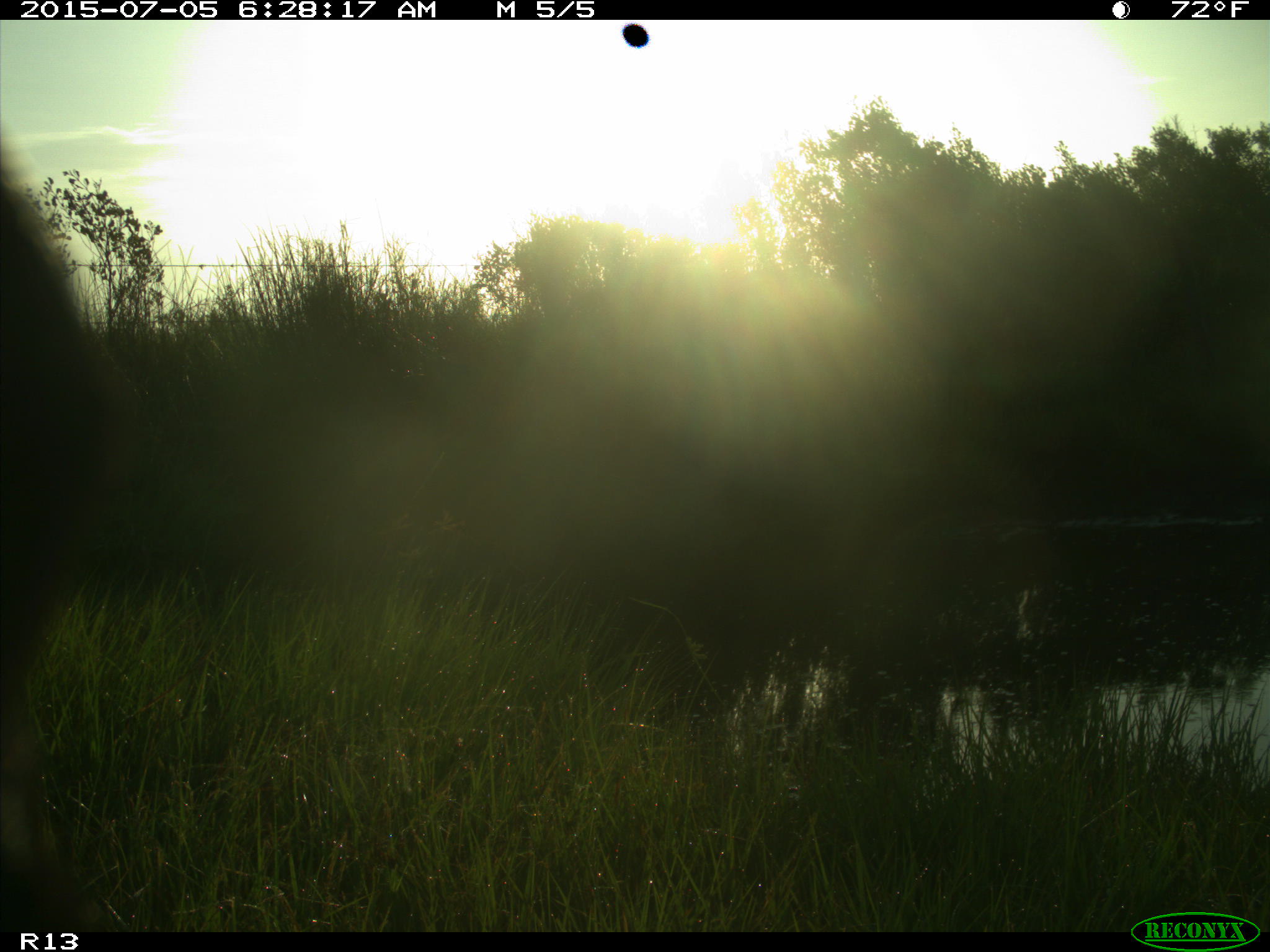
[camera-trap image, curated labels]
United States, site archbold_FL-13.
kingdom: Animalia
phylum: Chordata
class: Mammalia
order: Artiodactyla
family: Bovidae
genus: Bos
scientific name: Bos taurus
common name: domestic cow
Bos taurus (domestic cow).